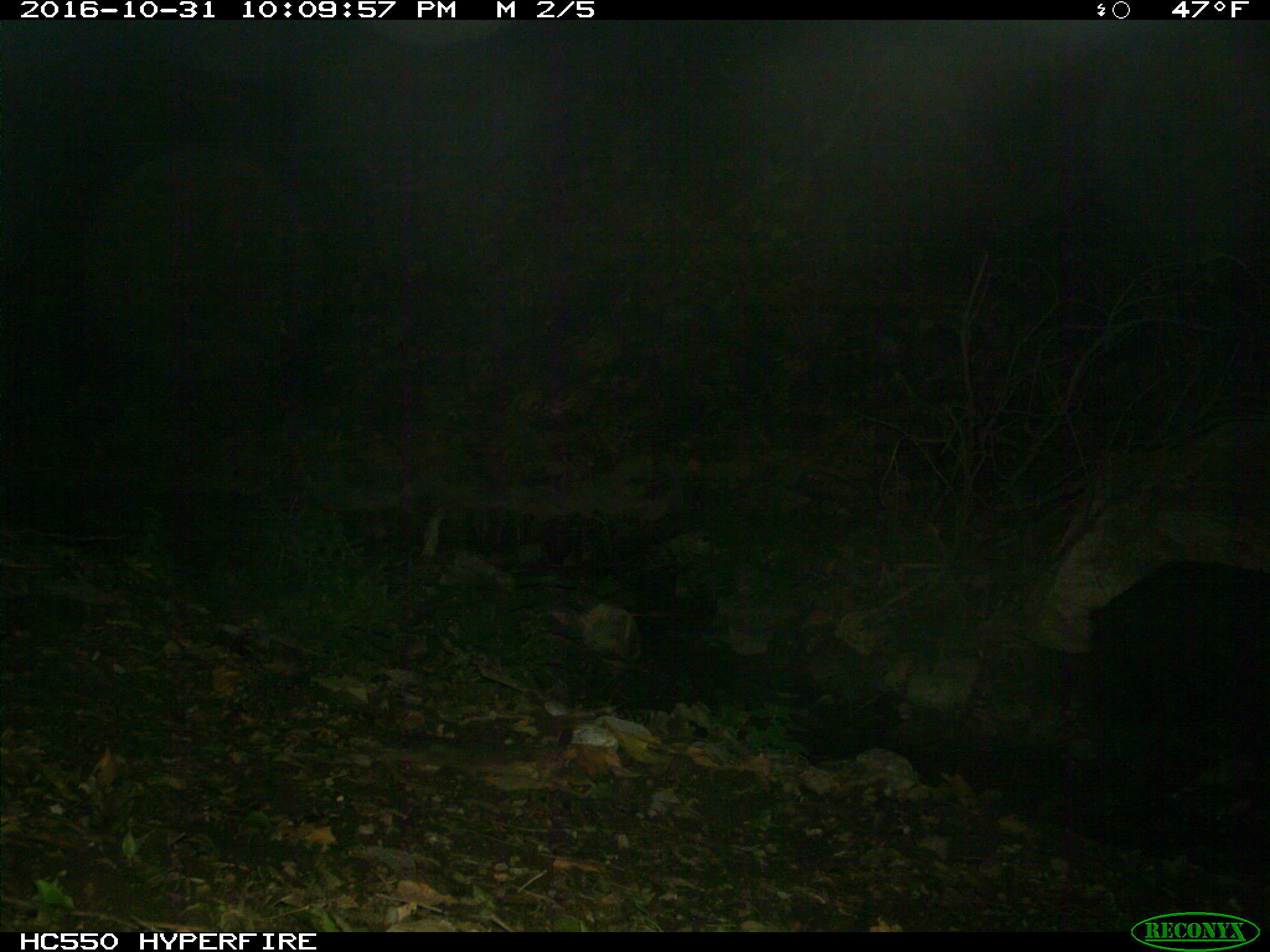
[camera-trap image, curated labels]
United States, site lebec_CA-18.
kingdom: Animalia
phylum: Chordata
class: Mammalia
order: Artiodactyla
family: Suidae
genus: Sus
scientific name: Sus scrofa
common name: wild boar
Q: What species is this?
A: Sus scrofa (wild boar).